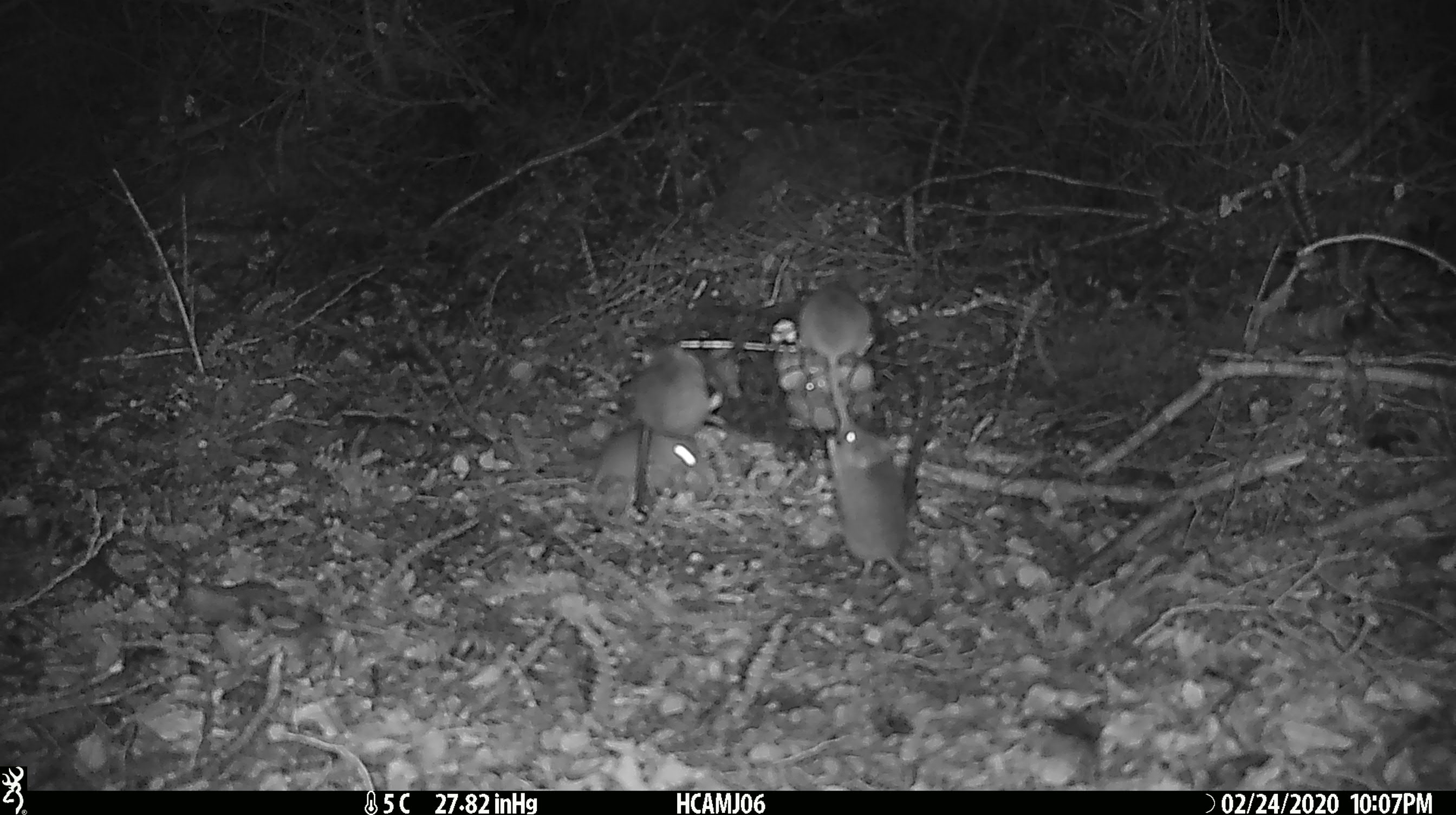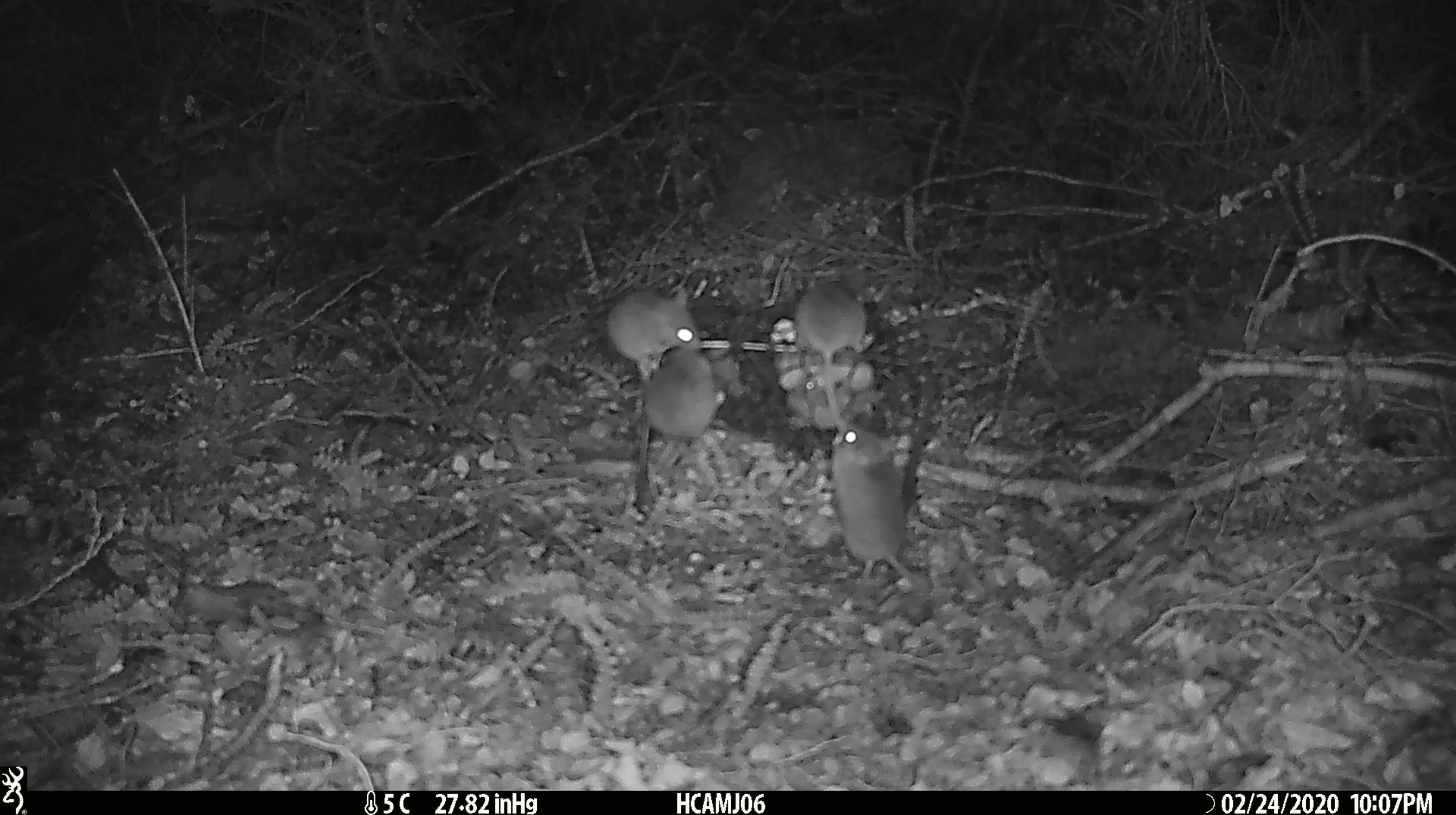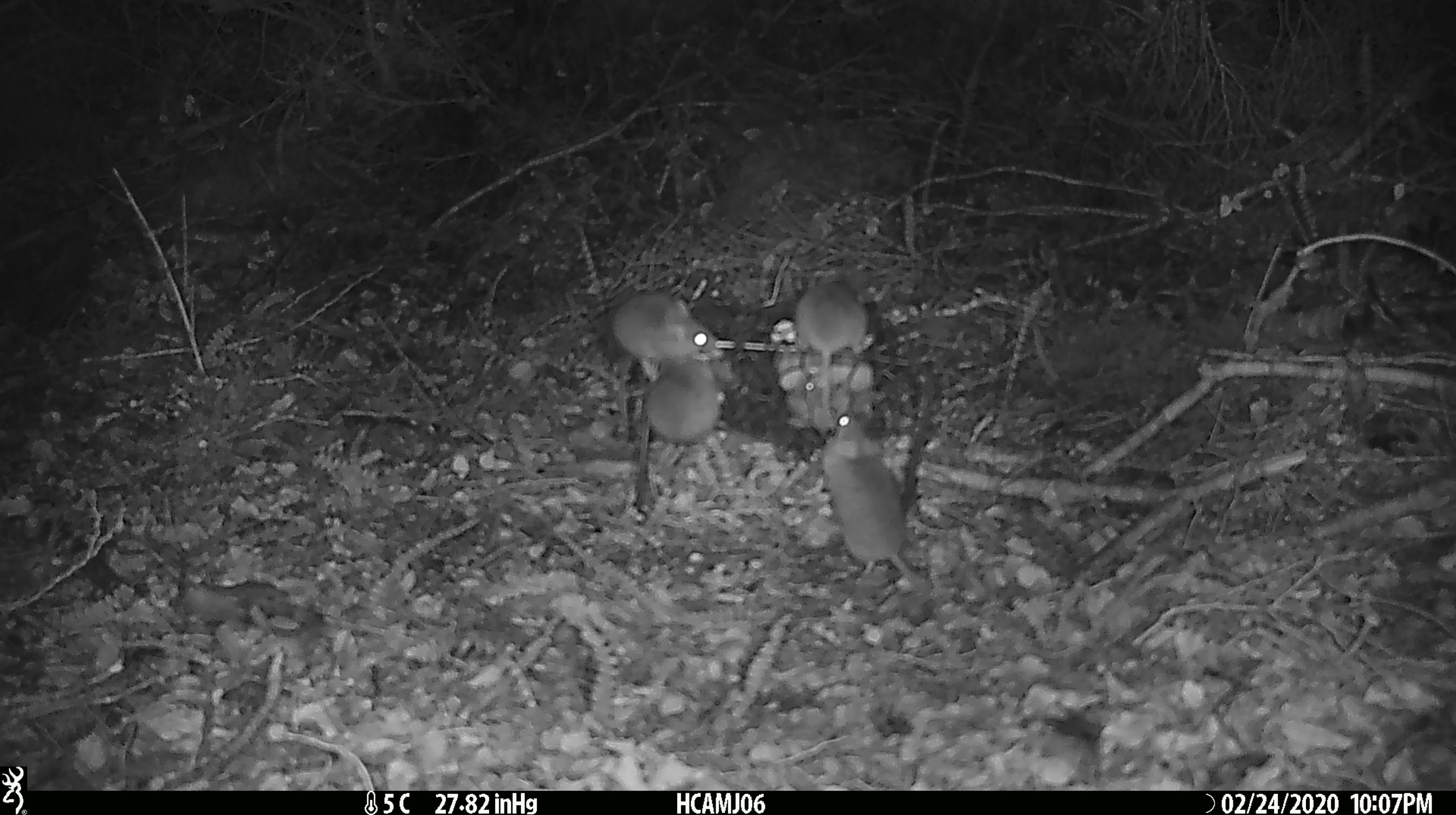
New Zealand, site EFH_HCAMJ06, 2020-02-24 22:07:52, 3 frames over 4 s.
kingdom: Animalia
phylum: Chordata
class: Mammalia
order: Rodentia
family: Muridae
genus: Mus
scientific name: Mus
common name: mouse